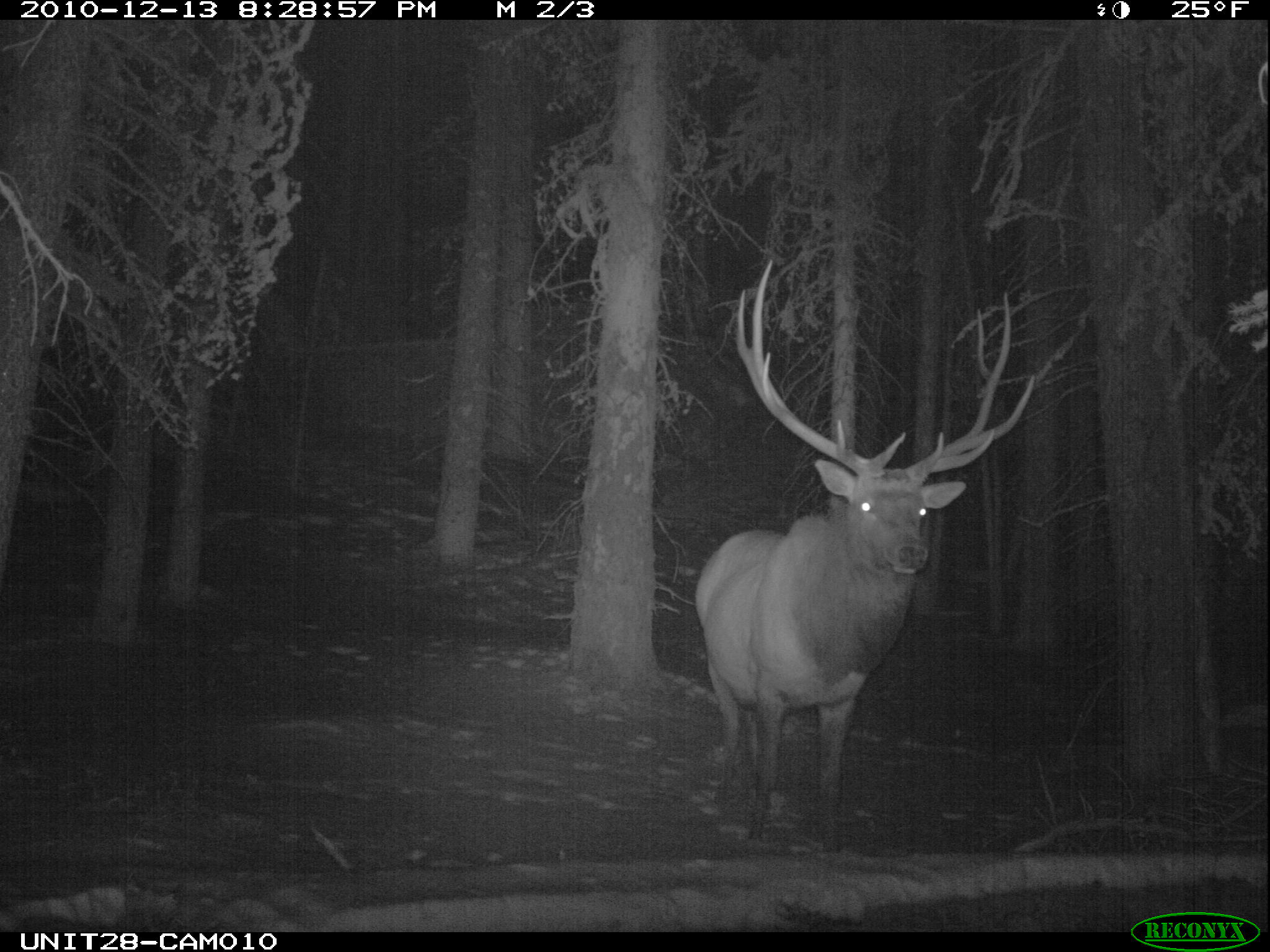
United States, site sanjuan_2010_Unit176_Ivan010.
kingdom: Animalia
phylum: Chordata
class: Mammalia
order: Artiodactyla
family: Cervidae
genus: Cervus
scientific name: Cervus elaphus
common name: red deer